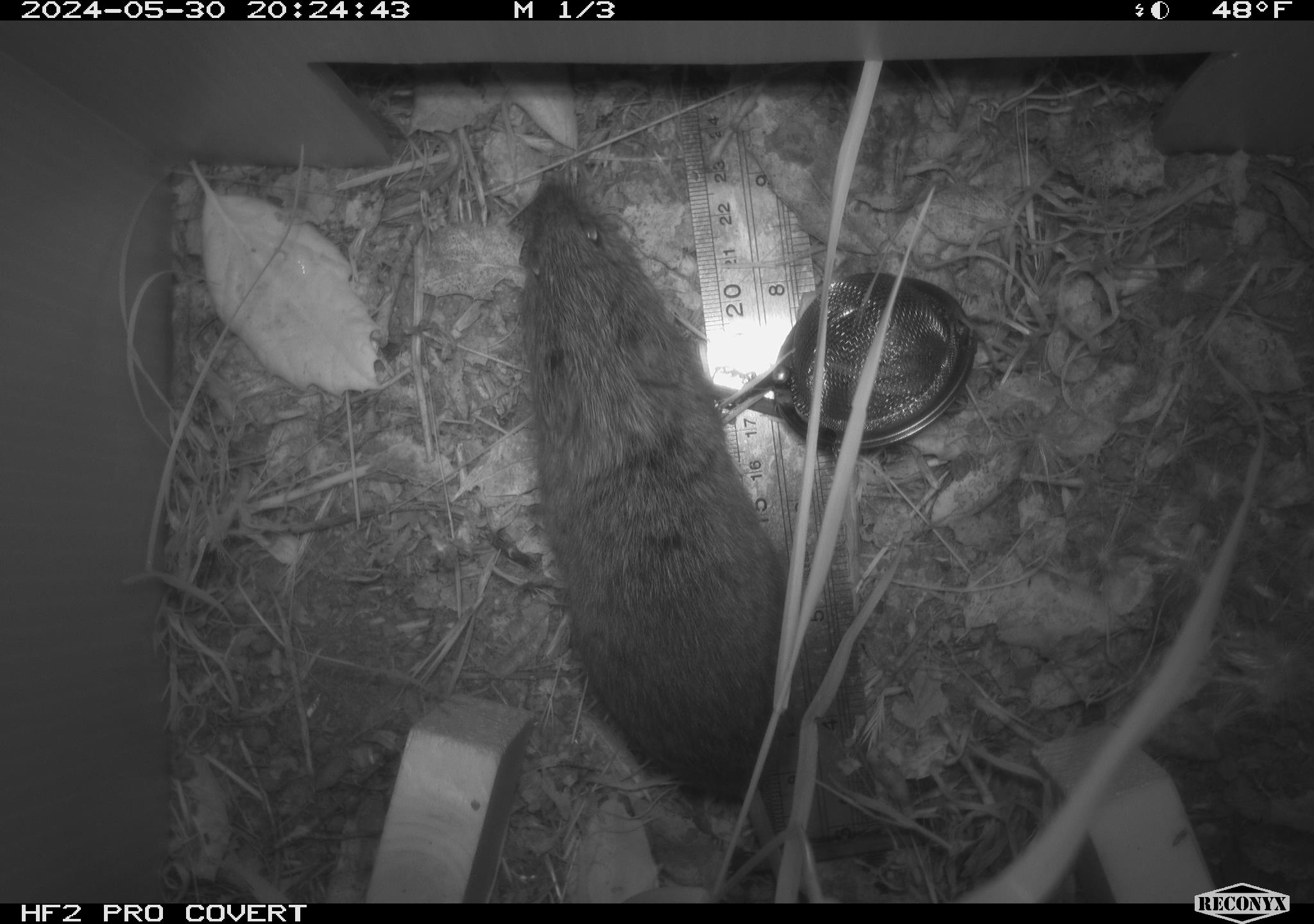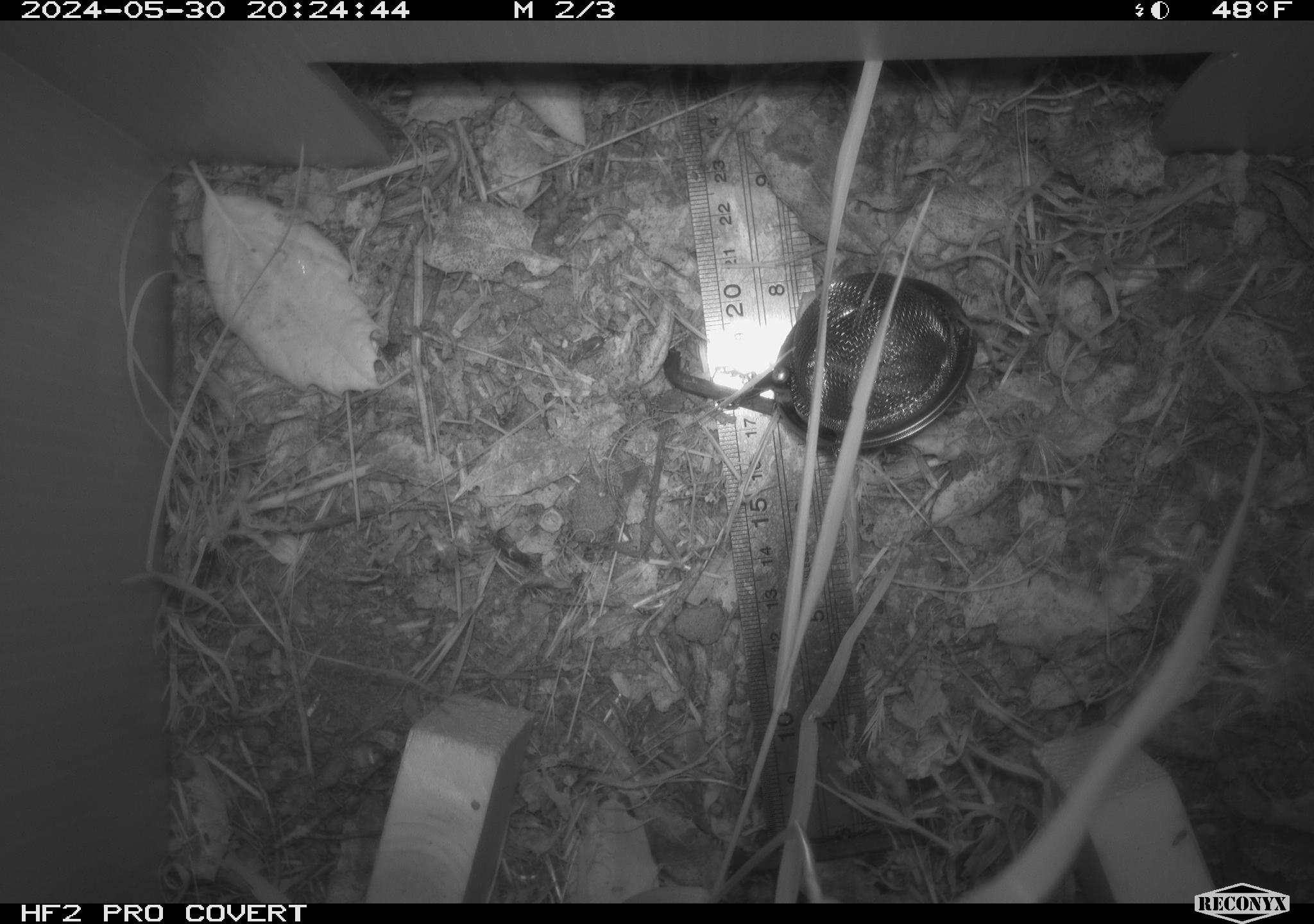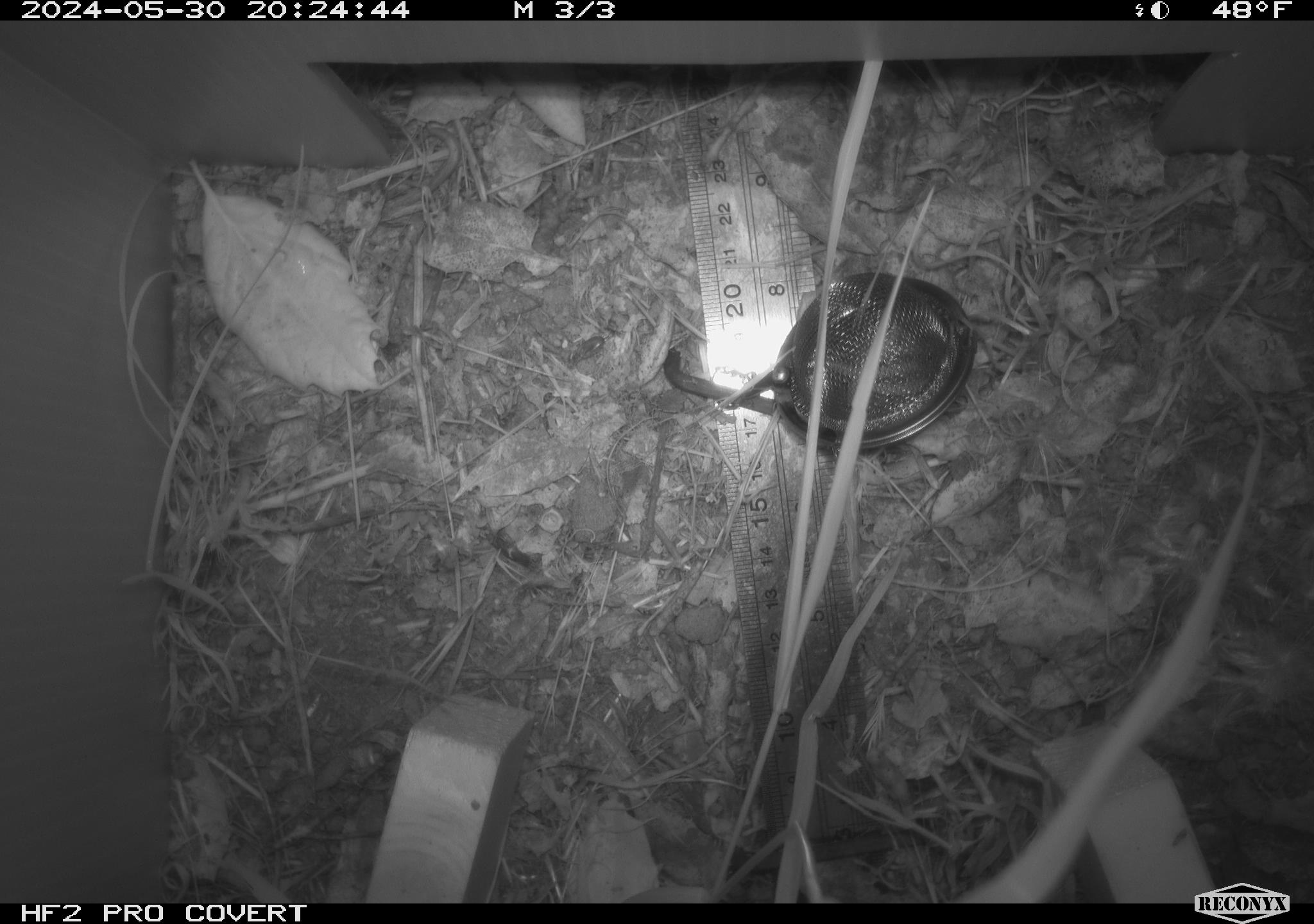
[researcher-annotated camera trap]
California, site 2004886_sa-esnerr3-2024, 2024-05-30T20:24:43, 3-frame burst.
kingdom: Animalia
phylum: Chordata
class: Mammalia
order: Rodentia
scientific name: Rodentia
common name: rodent